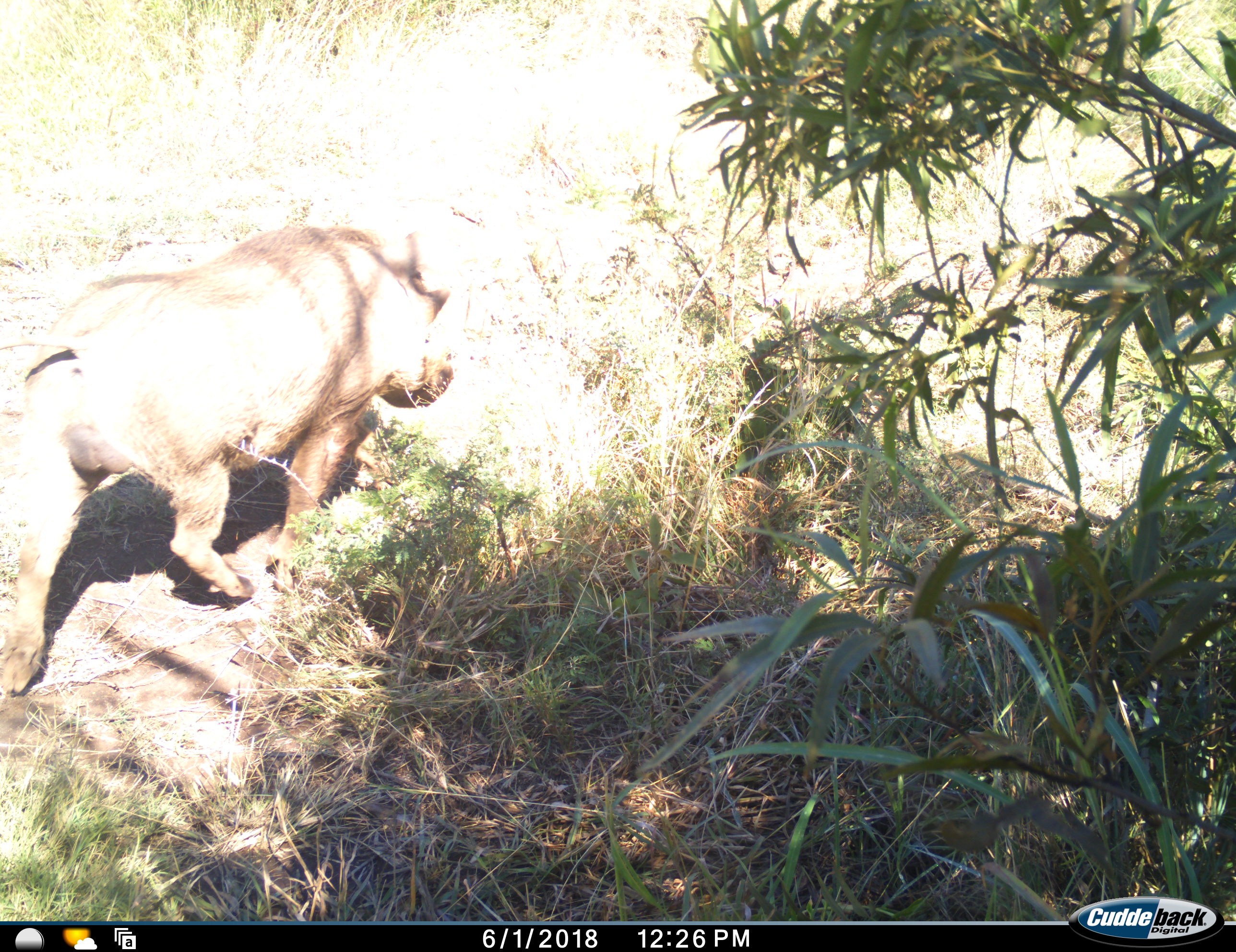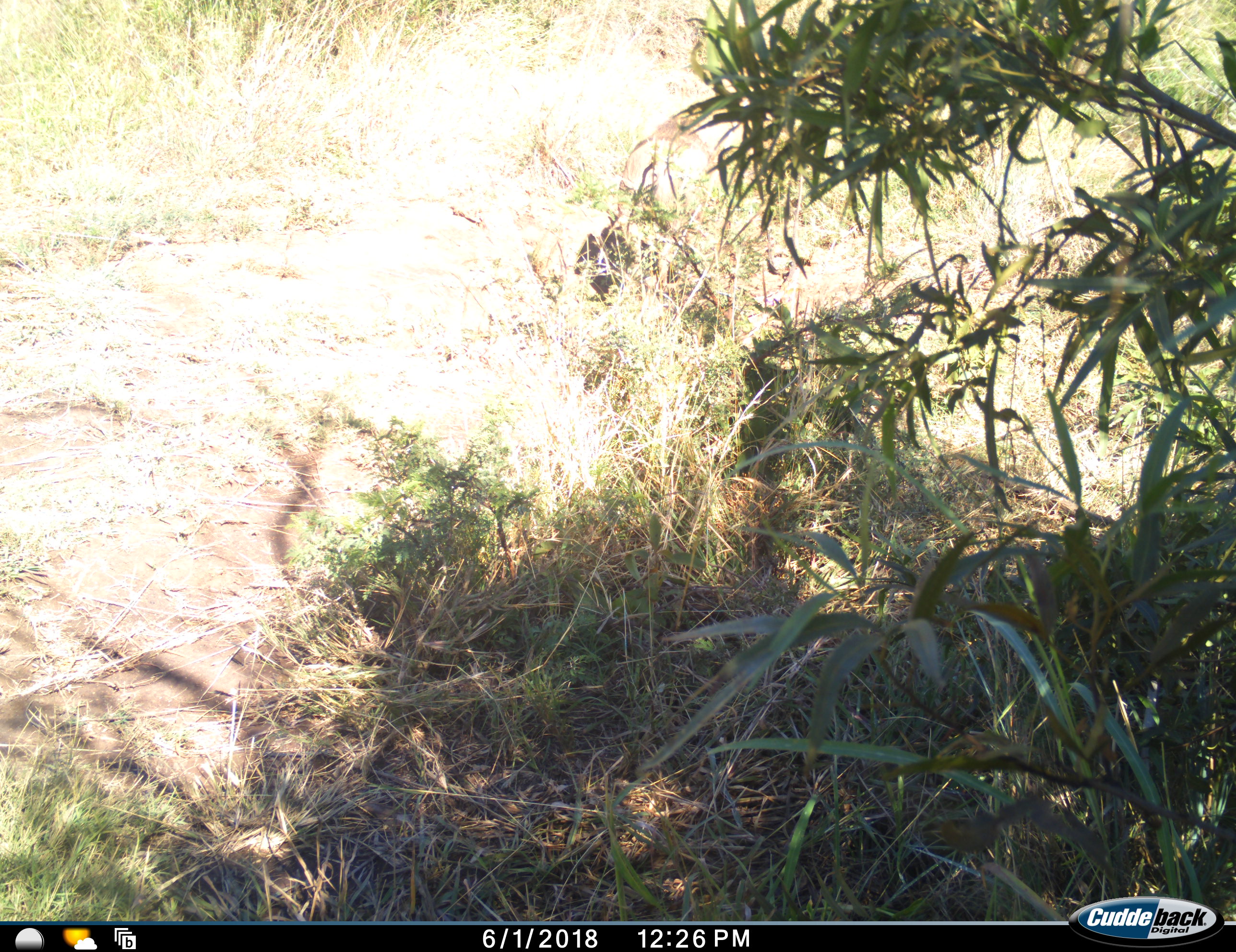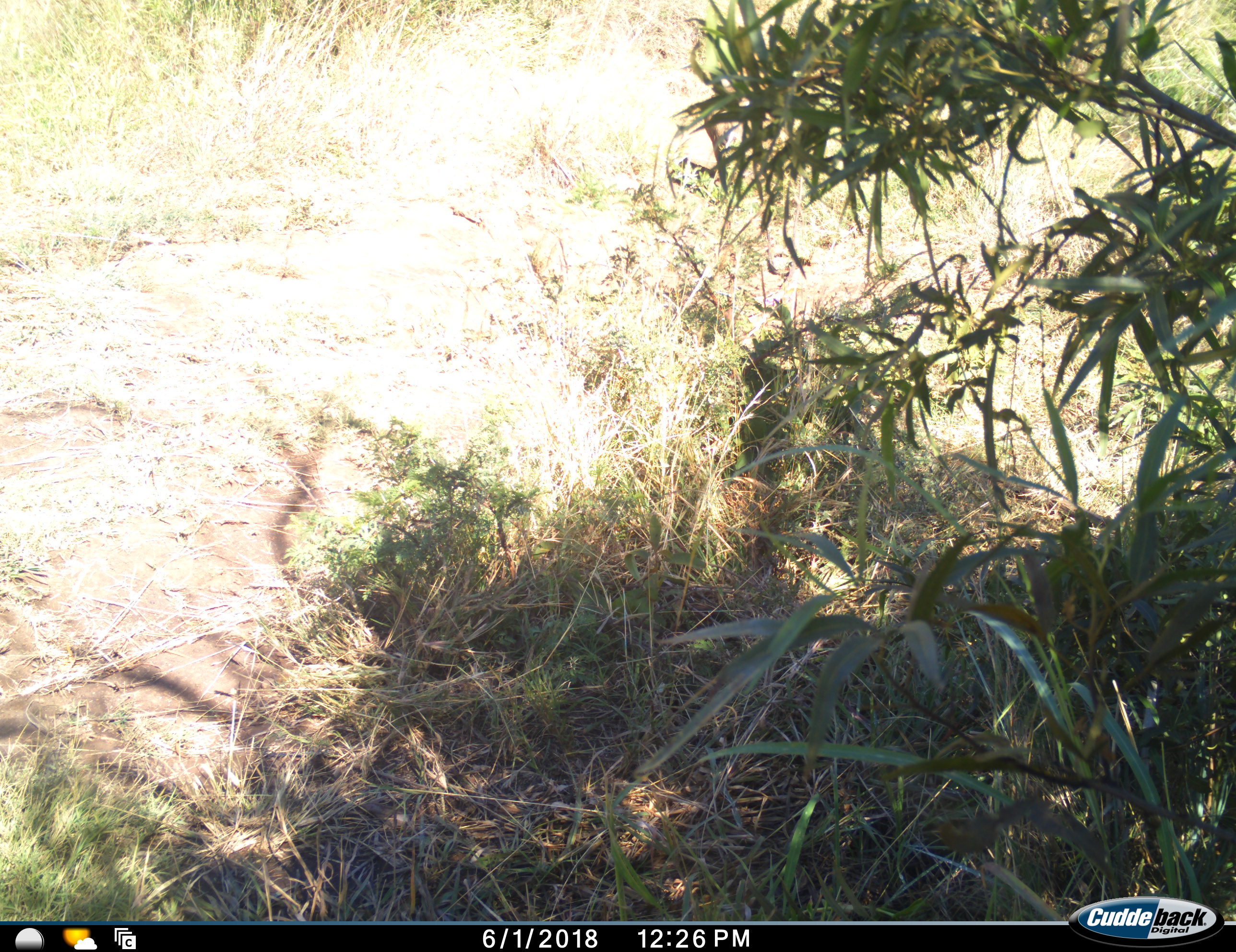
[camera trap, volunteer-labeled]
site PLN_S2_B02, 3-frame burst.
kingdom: Animalia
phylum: Chordata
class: Mammalia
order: Artiodactyla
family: Suidae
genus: Phacochoerus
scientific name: Phacochoerus africanus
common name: warthog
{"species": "warthog (Phacochoerus africanus)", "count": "1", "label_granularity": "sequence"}